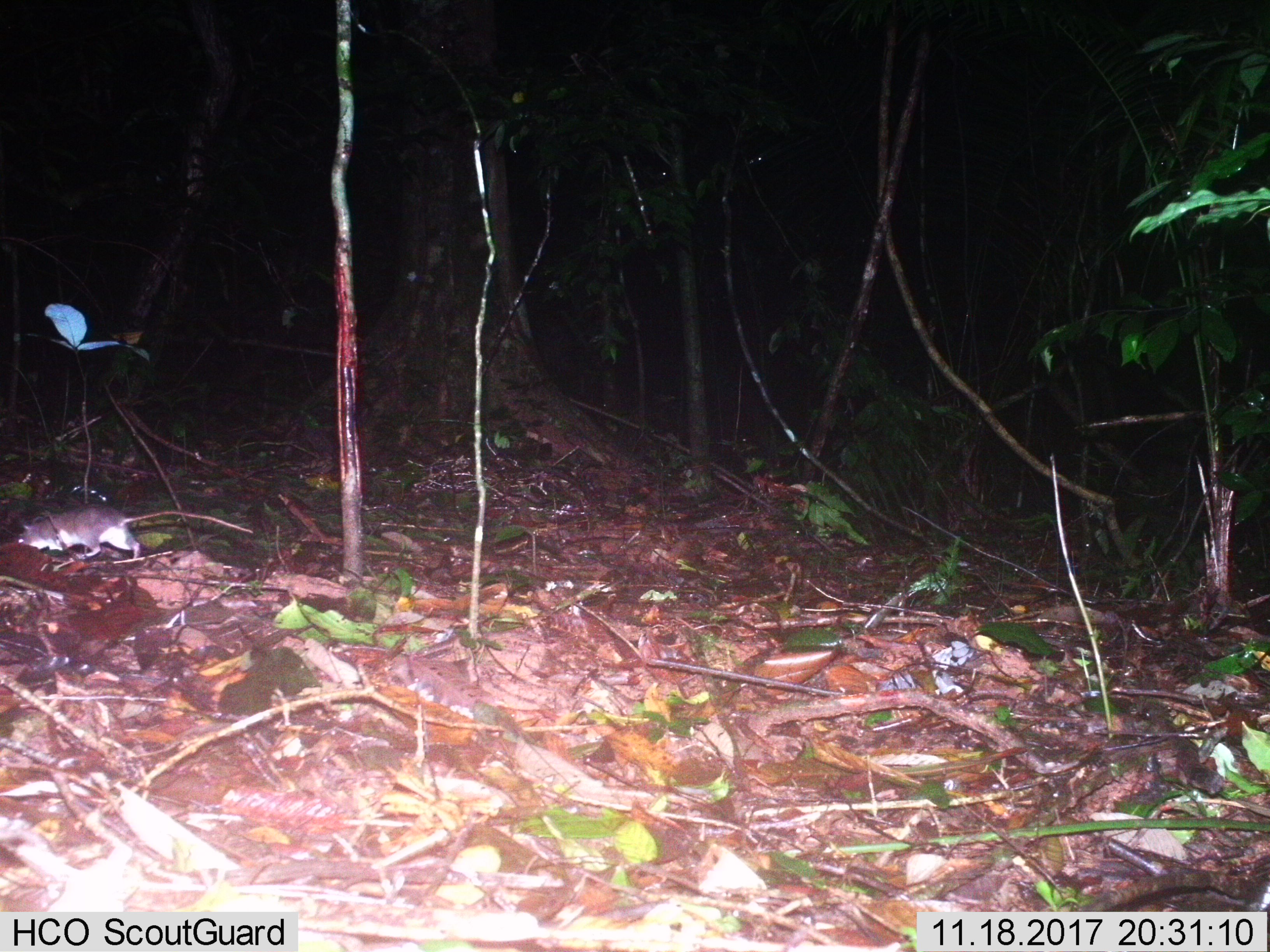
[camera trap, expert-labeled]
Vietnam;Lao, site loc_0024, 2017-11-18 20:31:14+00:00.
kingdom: Animalia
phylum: Chordata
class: Mammalia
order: Rodentia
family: Muridae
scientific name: Muridae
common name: old-world mice and rats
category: unidentified murid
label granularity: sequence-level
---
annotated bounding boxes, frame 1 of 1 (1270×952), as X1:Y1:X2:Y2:
unidentified murid: 13:501:254:561